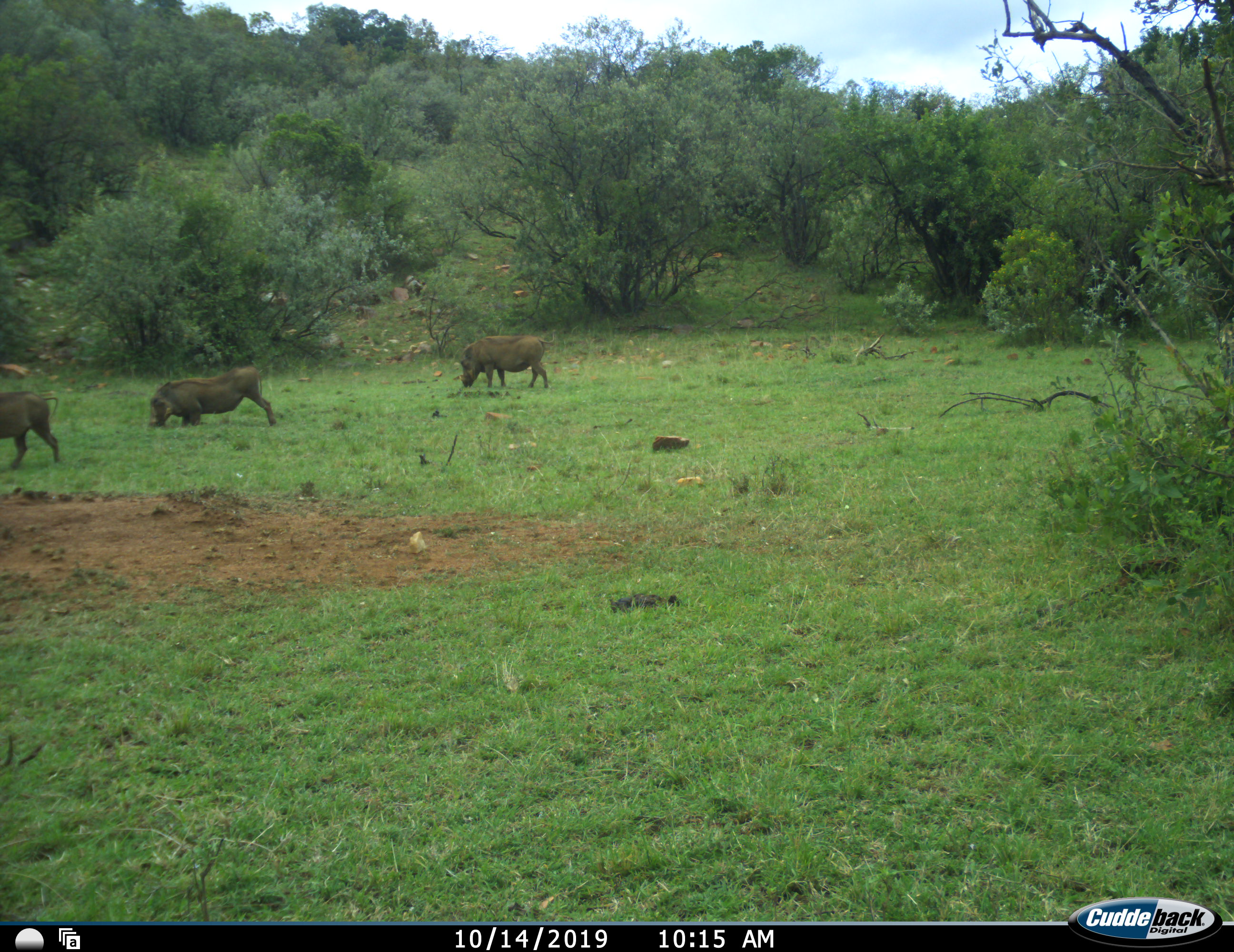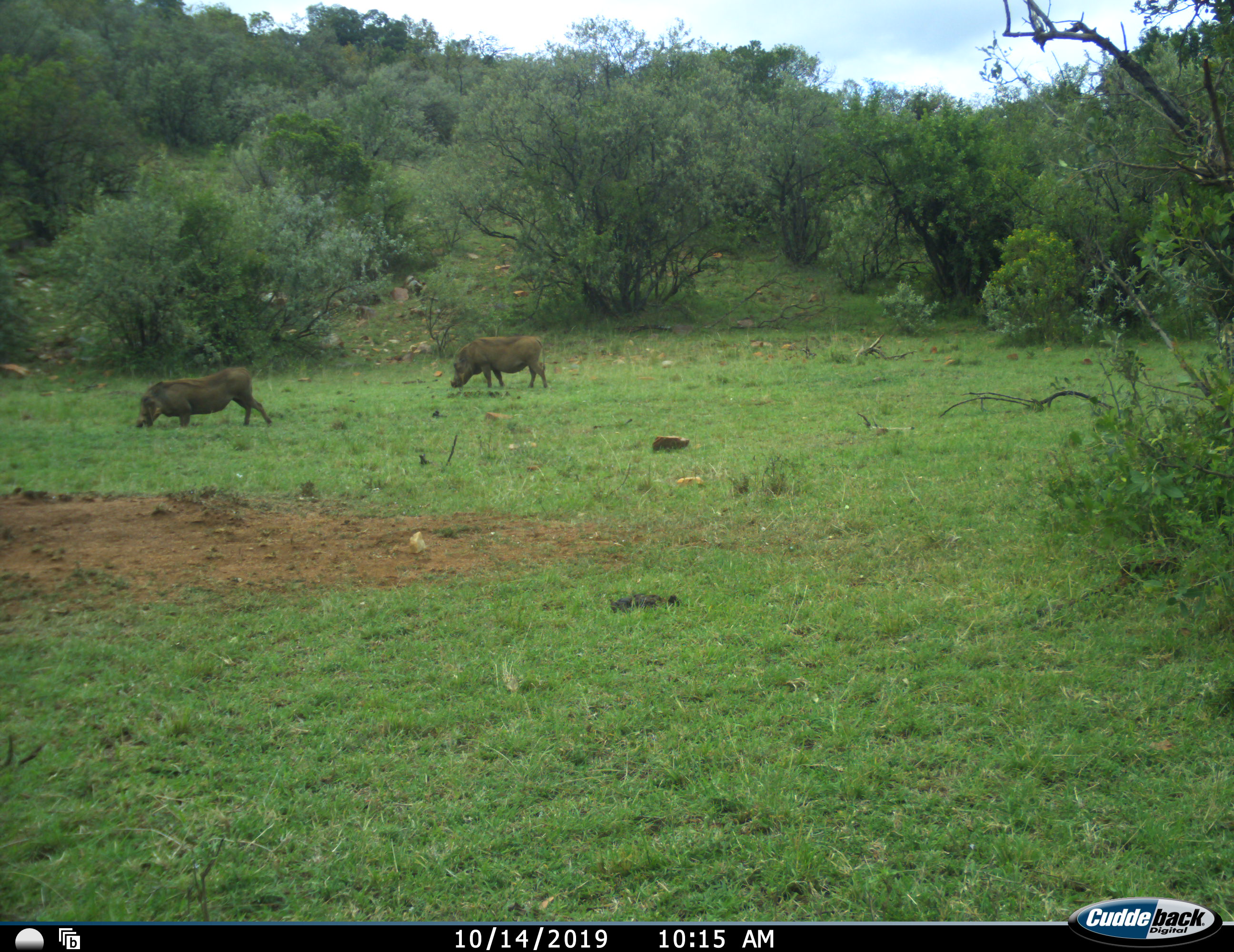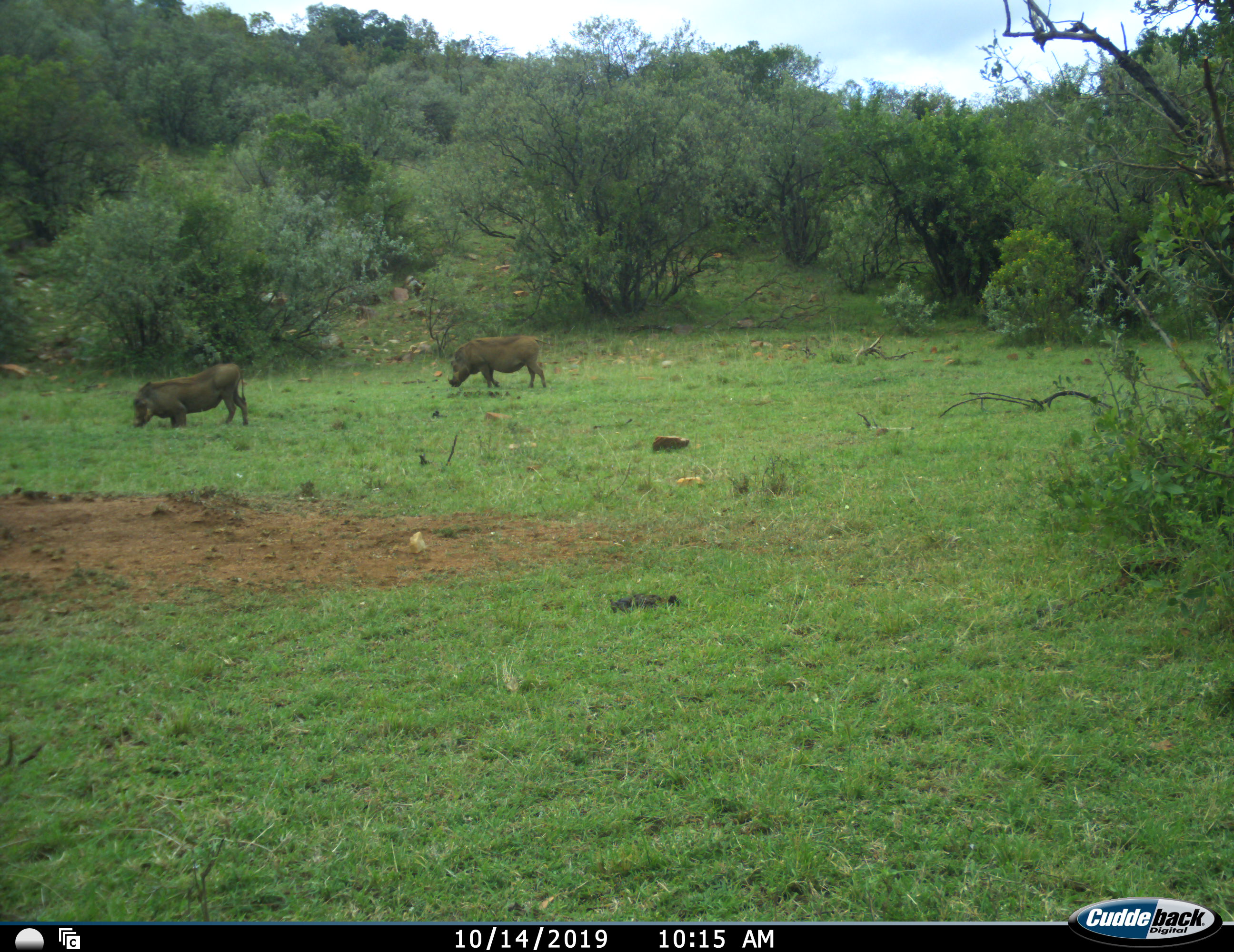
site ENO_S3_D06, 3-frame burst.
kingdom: Animalia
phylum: Chordata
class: Mammalia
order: Artiodactyla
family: Suidae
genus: Phacochoerus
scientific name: Phacochoerus africanus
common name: warthog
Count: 3.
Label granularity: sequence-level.